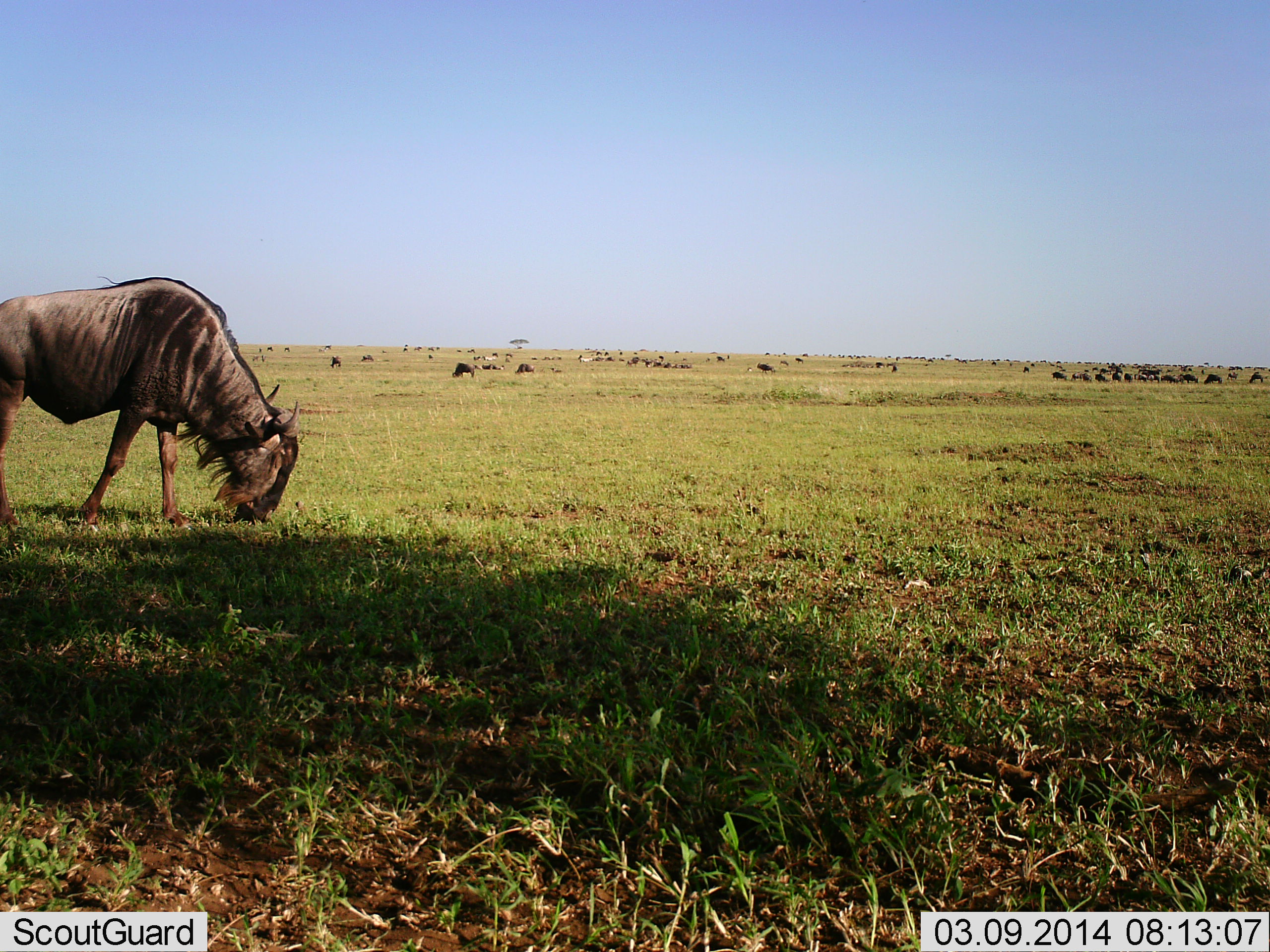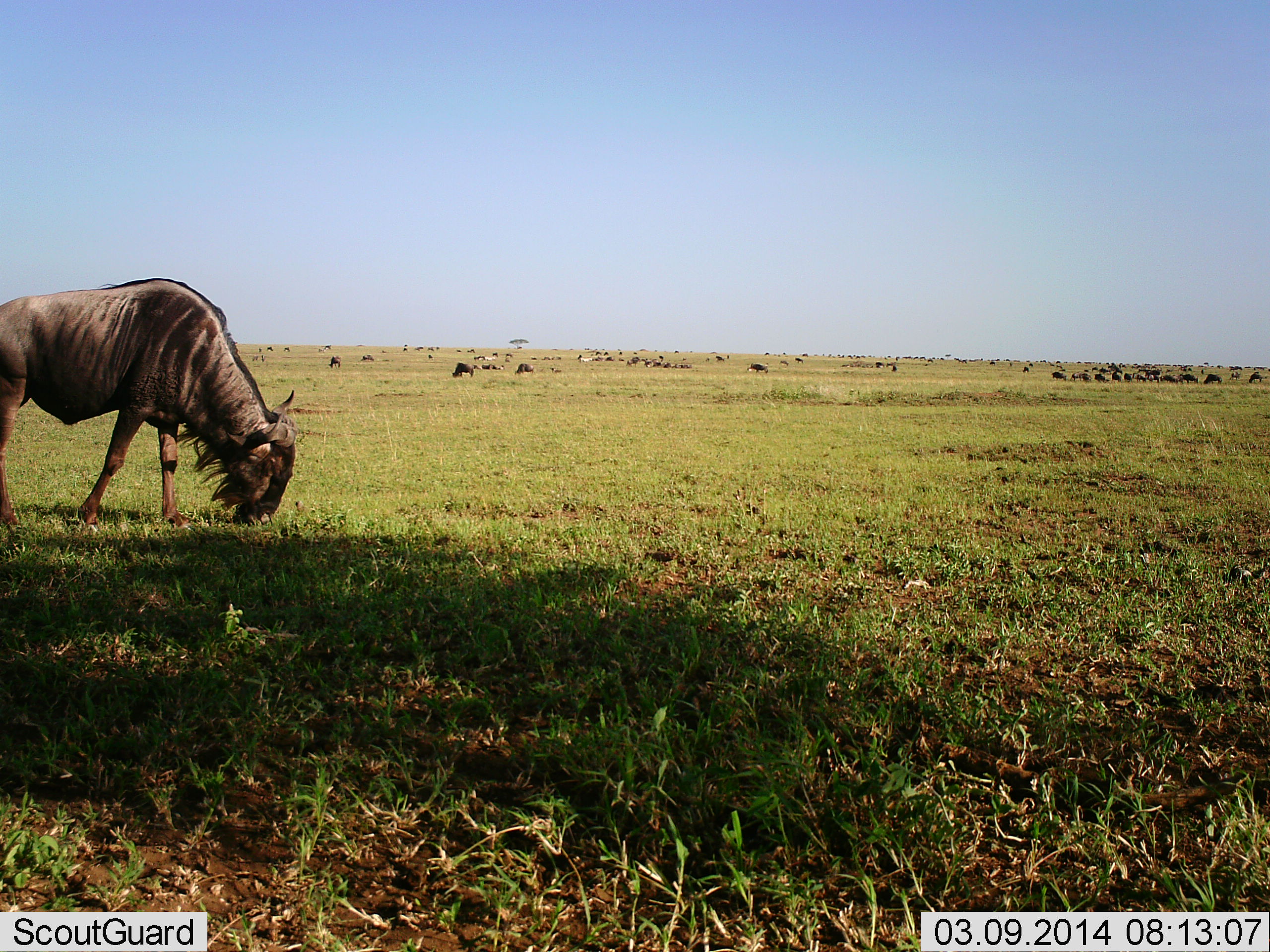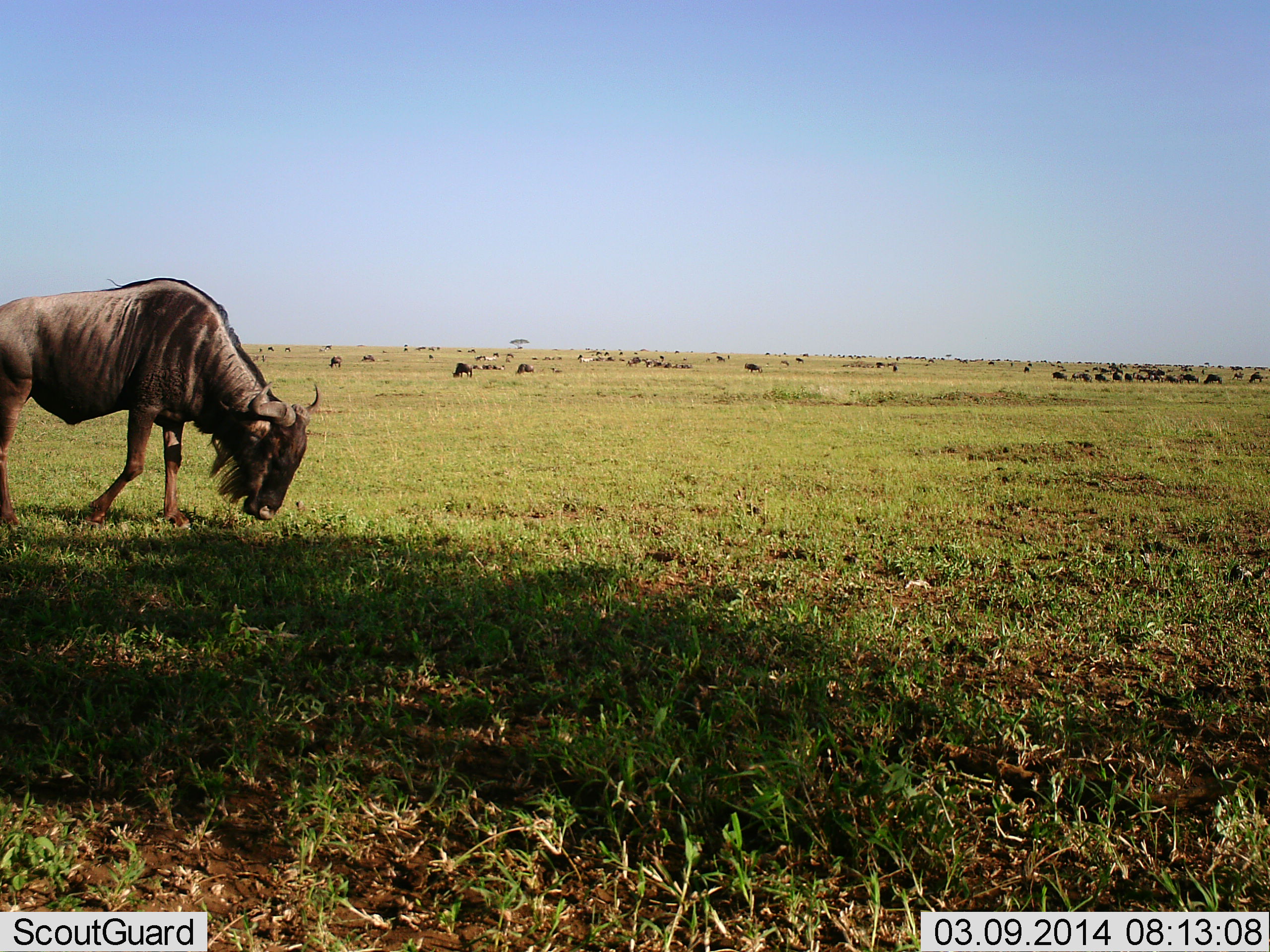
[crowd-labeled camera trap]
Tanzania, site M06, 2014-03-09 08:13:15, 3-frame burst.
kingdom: Animalia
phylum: Chordata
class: Mammalia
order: Artiodactyla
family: Bovidae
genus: Connochaetes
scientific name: Connochaetes taurinus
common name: blue wildebeest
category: wildebeest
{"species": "wildebeest (blue wildebeest) (Connochaetes taurinus)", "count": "11-50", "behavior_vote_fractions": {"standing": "20%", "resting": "10%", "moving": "50%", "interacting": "10%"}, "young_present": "0%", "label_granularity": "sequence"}